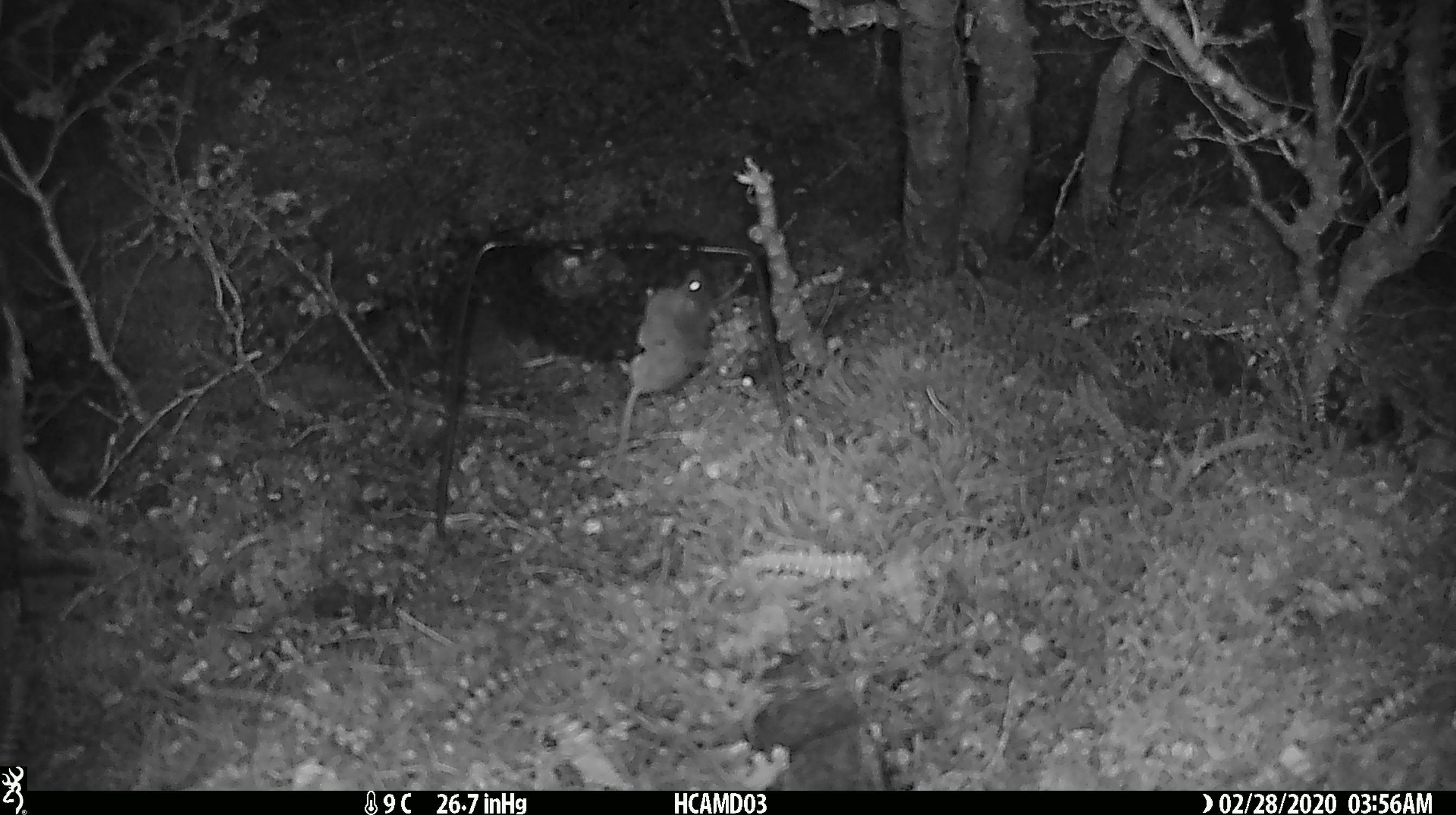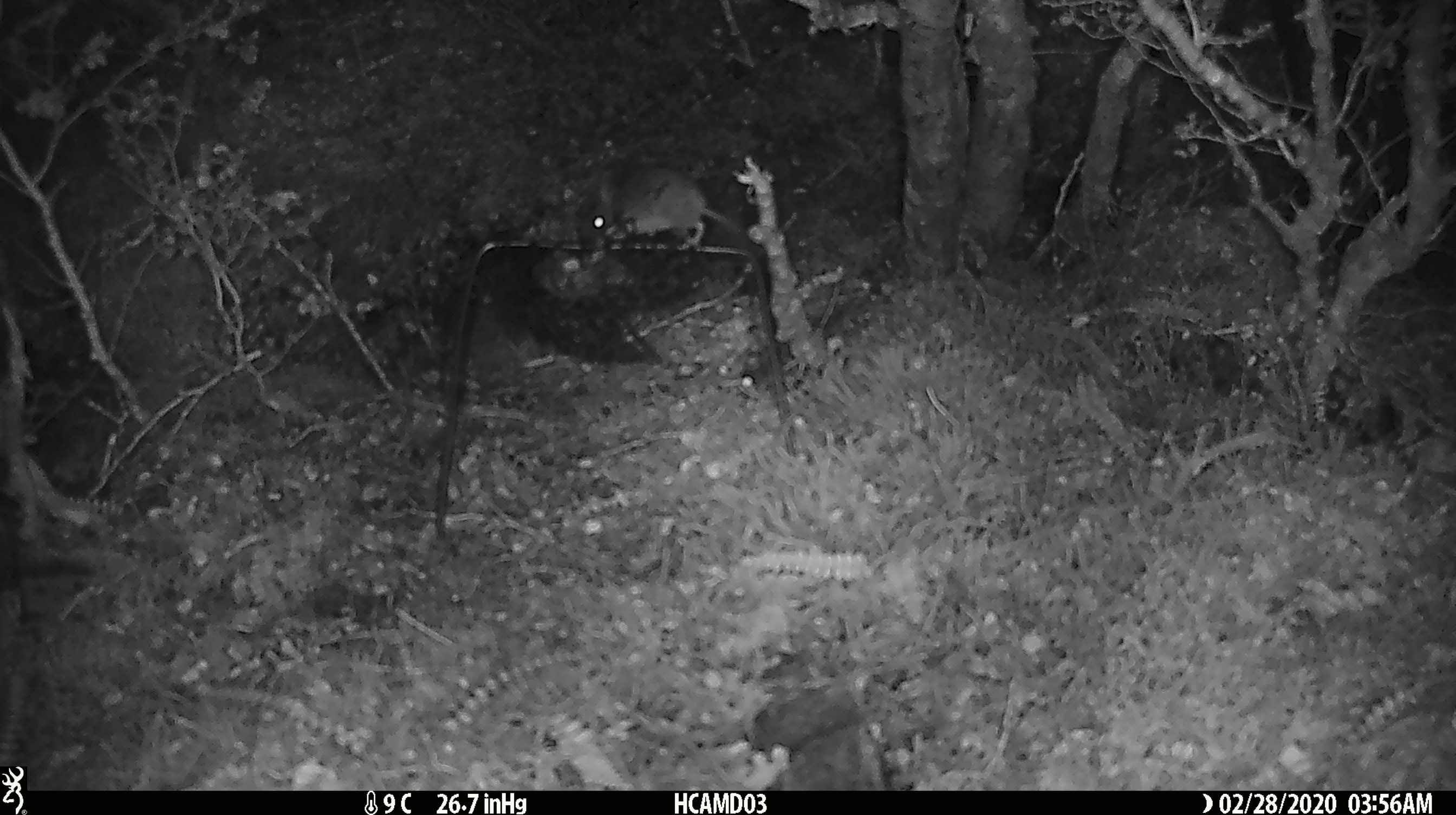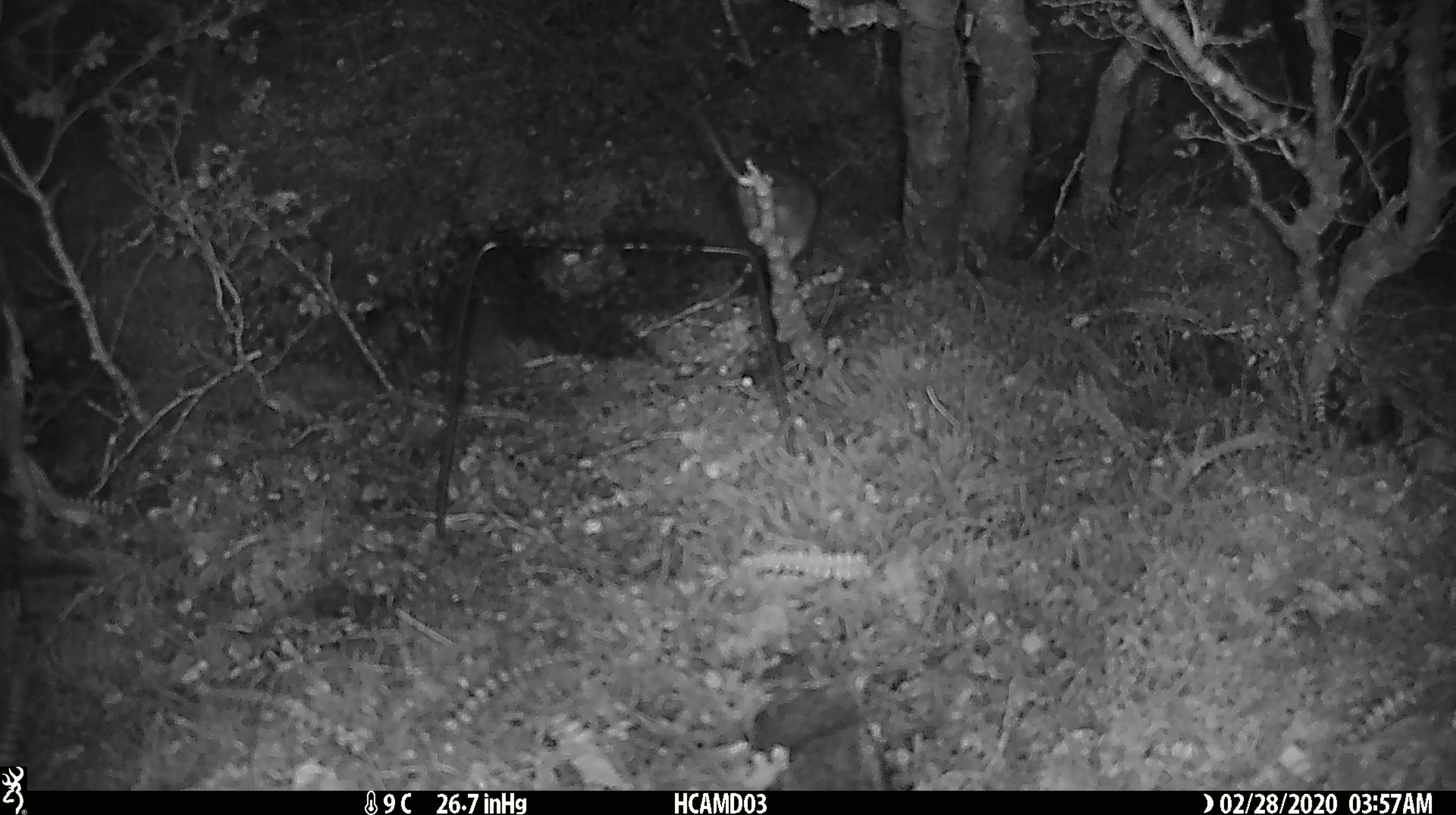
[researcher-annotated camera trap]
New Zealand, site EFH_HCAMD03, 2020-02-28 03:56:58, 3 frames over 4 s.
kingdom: Animalia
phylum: Chordata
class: Mammalia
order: Rodentia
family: Muridae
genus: Mus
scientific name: Mus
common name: mouse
Mouse (Mus).